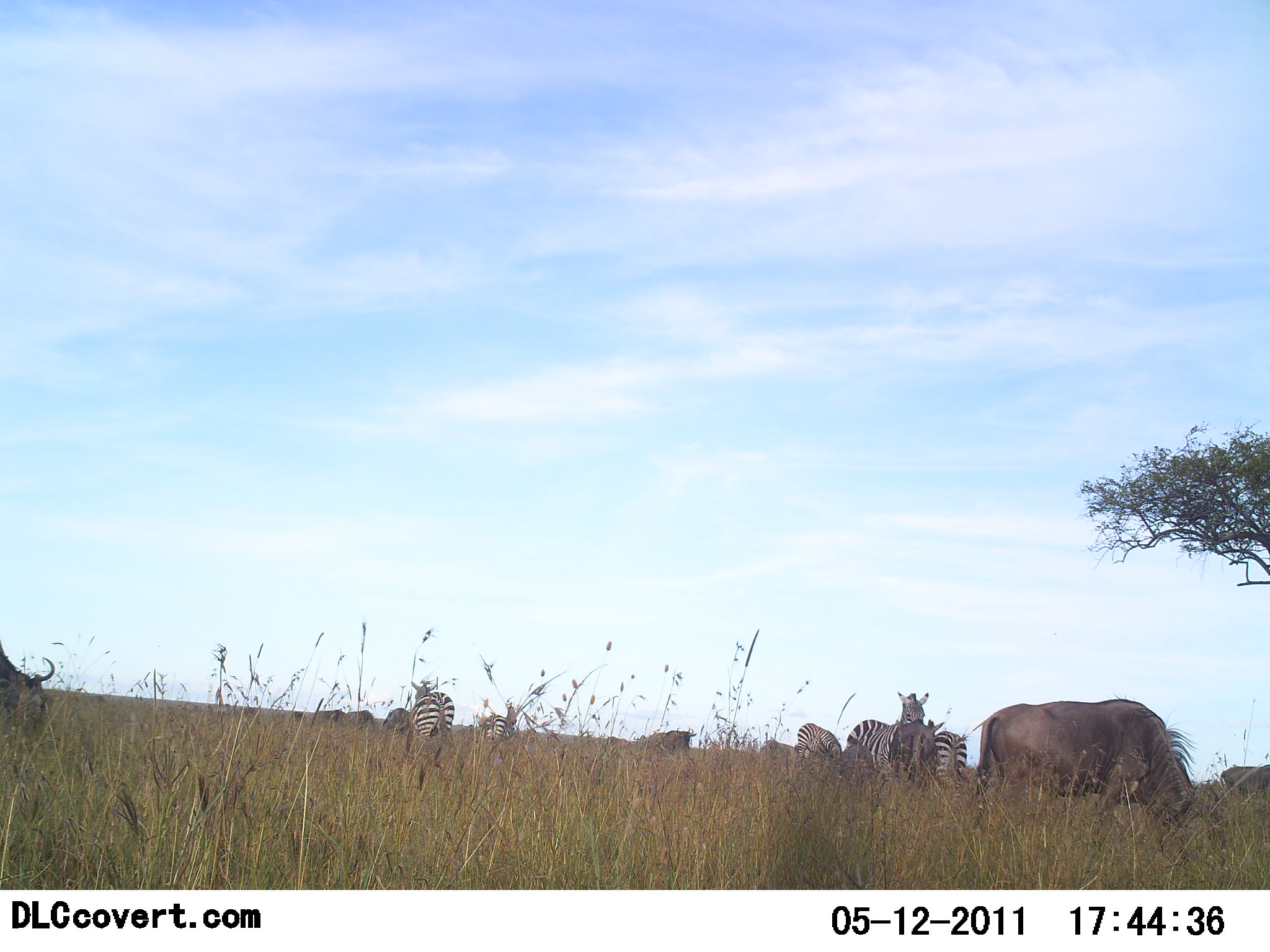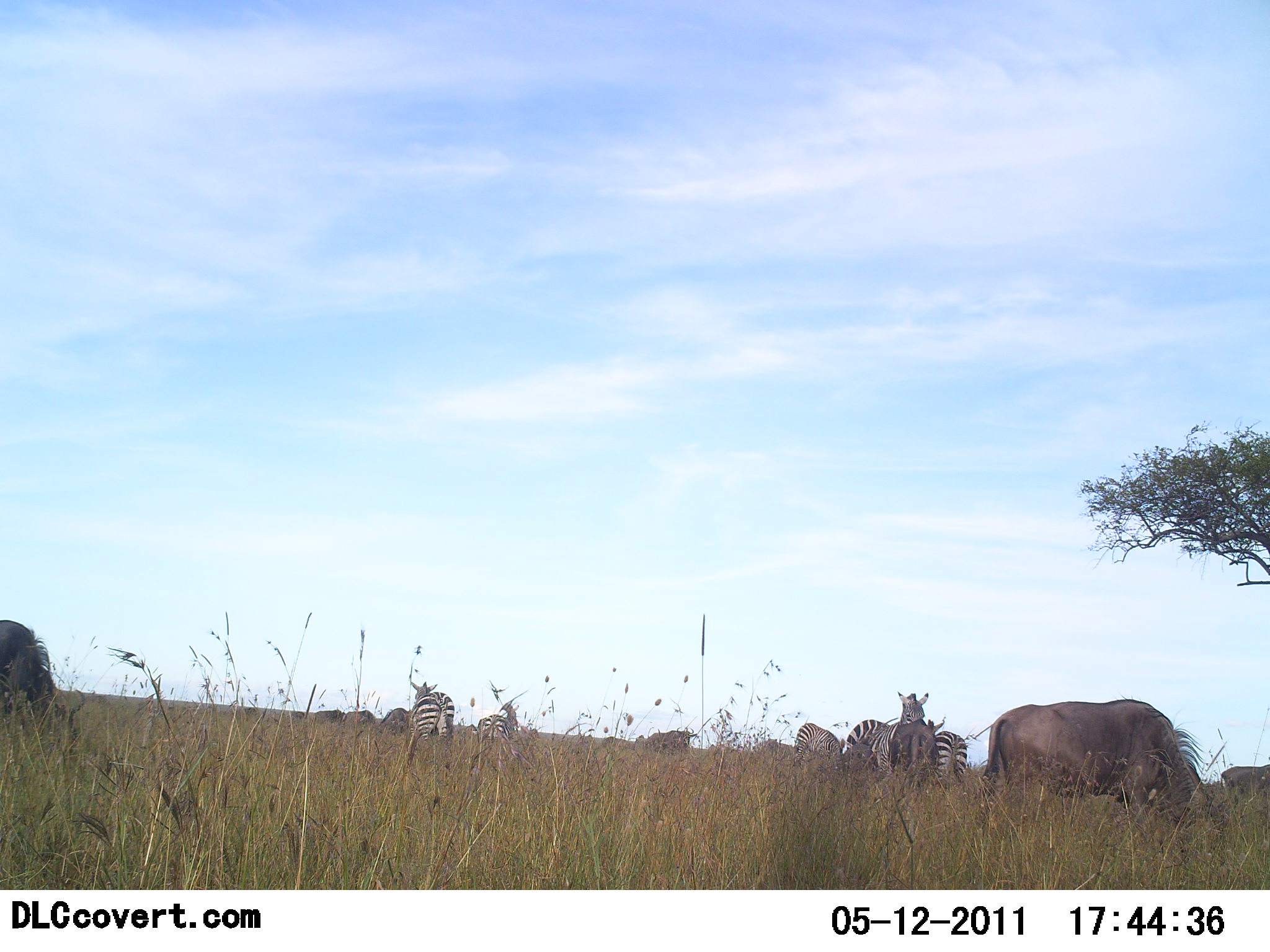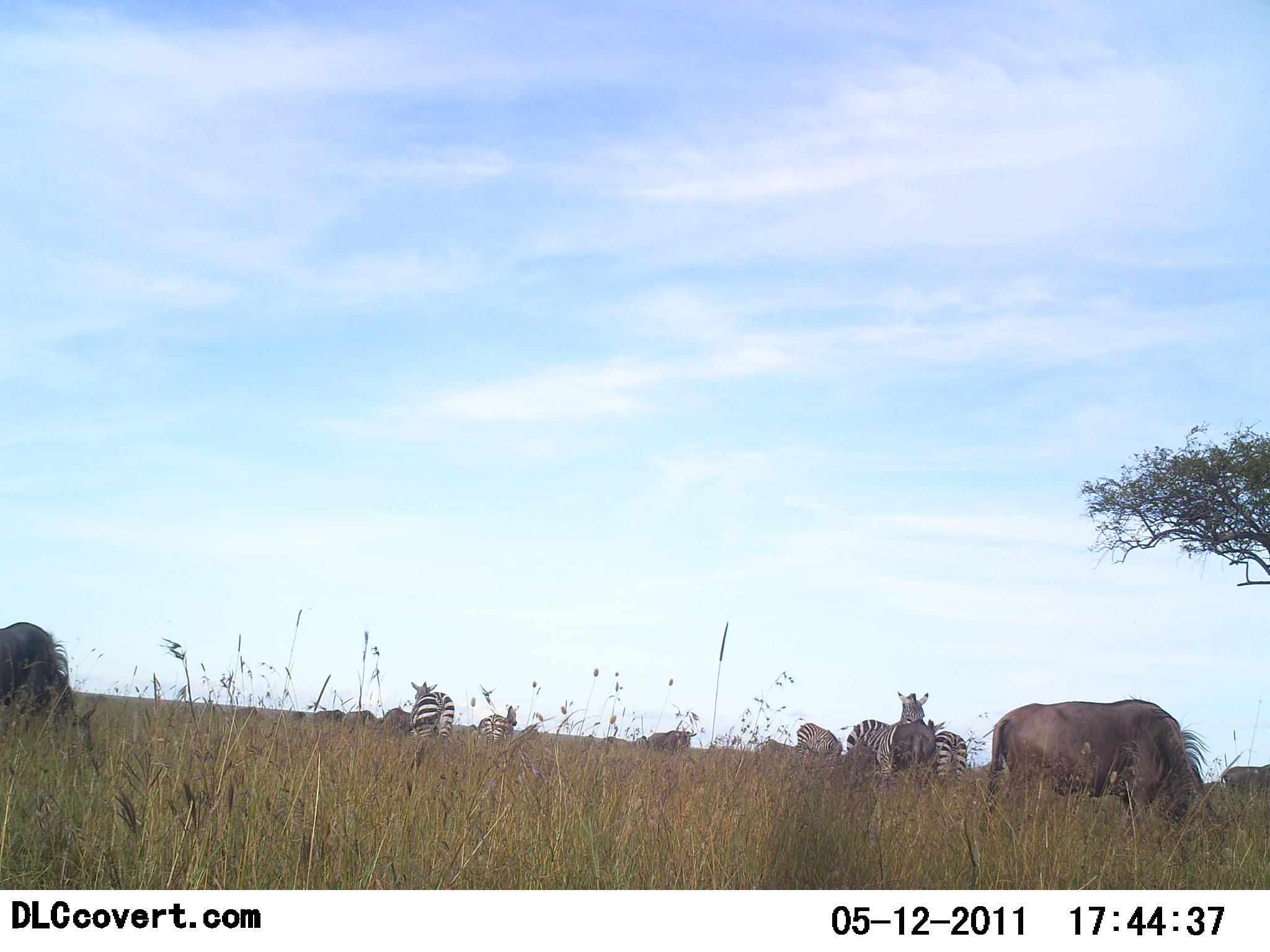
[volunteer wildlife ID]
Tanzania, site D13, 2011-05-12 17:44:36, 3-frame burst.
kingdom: Animalia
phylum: Chordata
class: Mammalia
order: Artiodactyla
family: Bovidae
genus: Connochaetes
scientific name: Connochaetes taurinus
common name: blue wildebeest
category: wildebeest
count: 3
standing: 57%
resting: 0%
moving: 0%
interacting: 0%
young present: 0%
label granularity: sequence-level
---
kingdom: Animalia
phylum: Chordata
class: Mammalia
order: Perissodactyla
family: Equidae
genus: Equus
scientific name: Equus quagga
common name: plains zebra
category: zebra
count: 6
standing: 69%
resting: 0%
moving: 15%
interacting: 8%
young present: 0%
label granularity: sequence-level